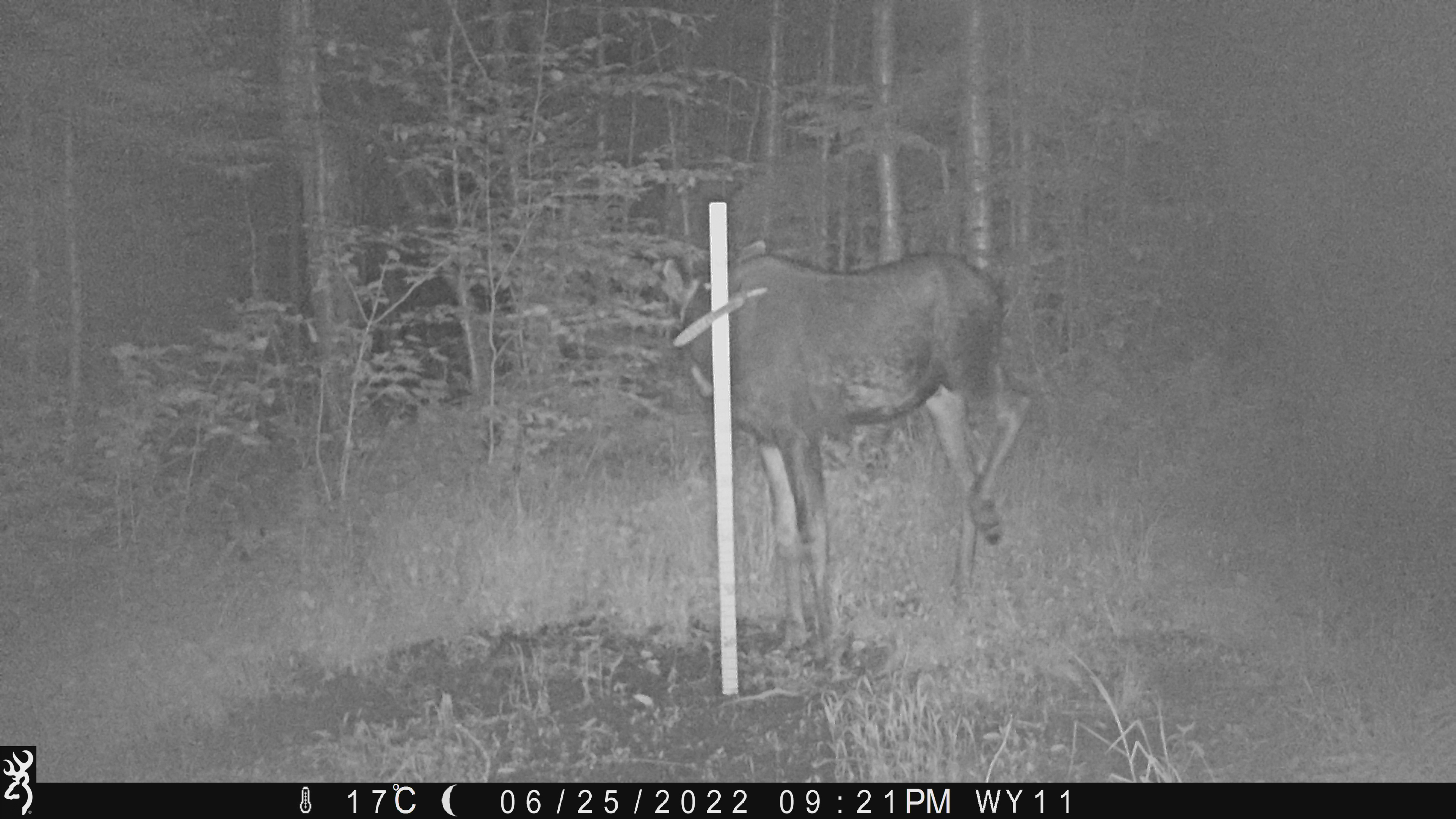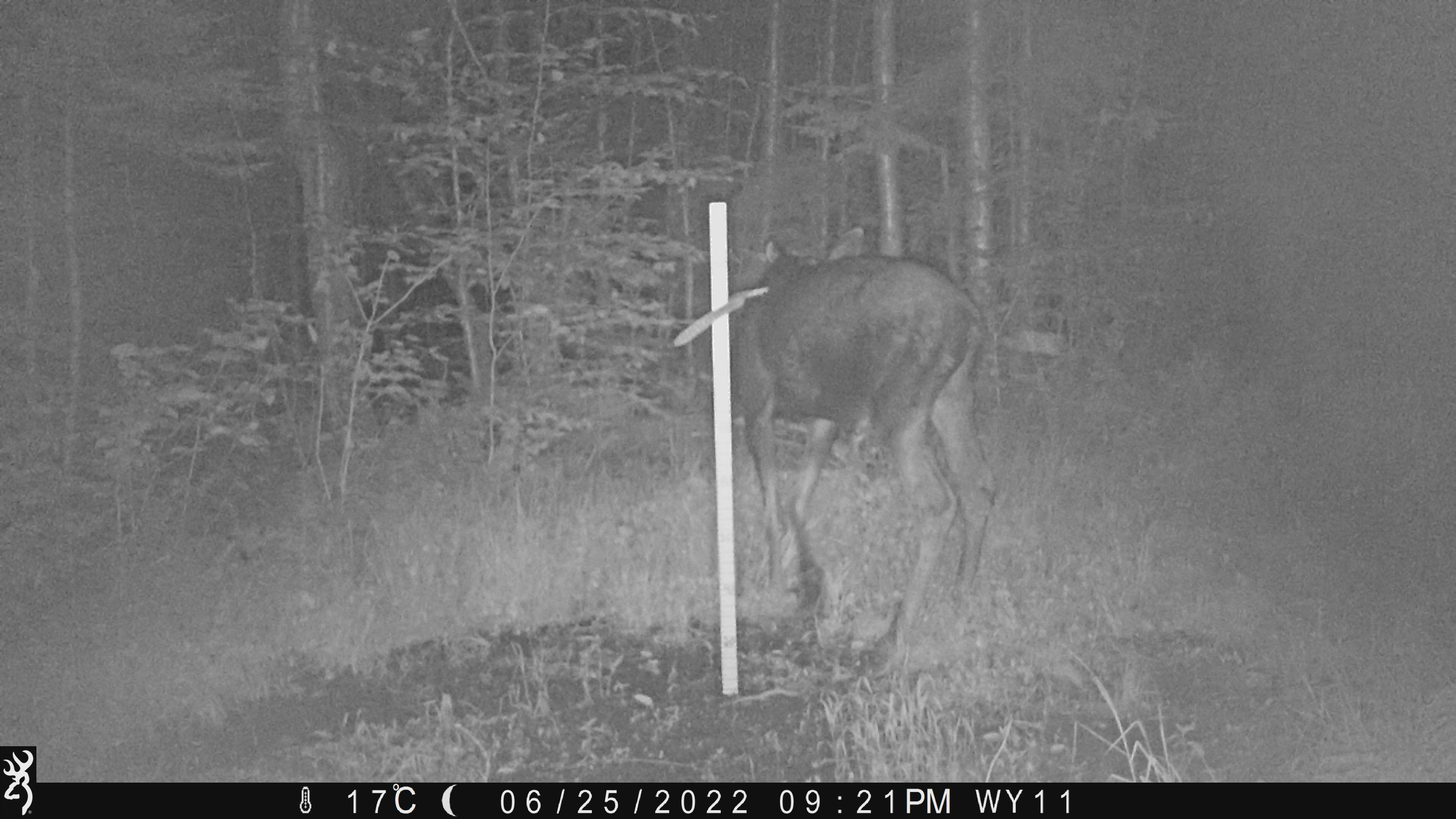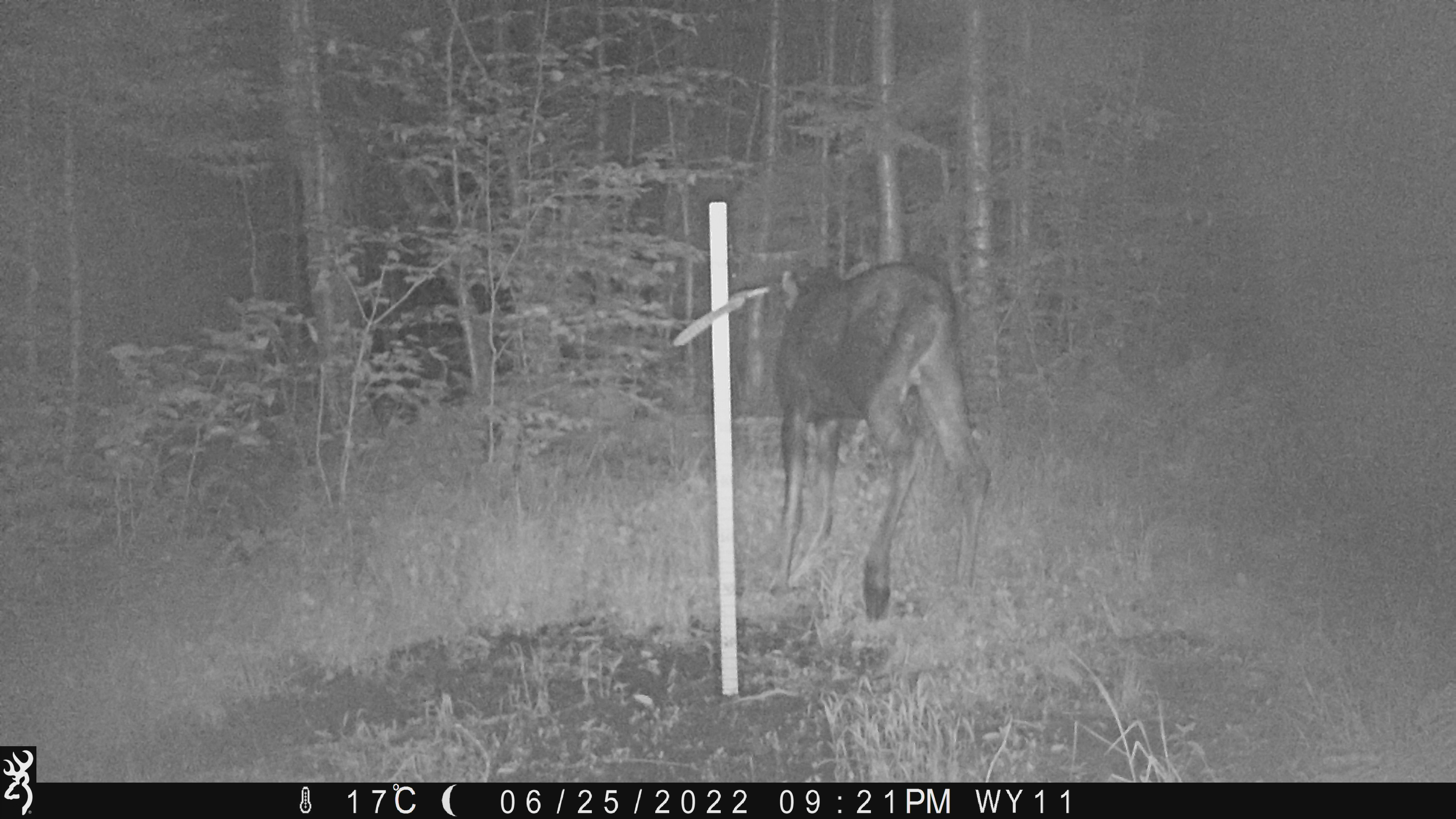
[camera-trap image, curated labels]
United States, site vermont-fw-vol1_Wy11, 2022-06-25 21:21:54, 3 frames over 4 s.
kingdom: Animalia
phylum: Chordata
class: Mammalia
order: Artiodactyla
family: Cervidae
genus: Alces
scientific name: Alces alces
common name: moose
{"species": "moose (Alces alces)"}